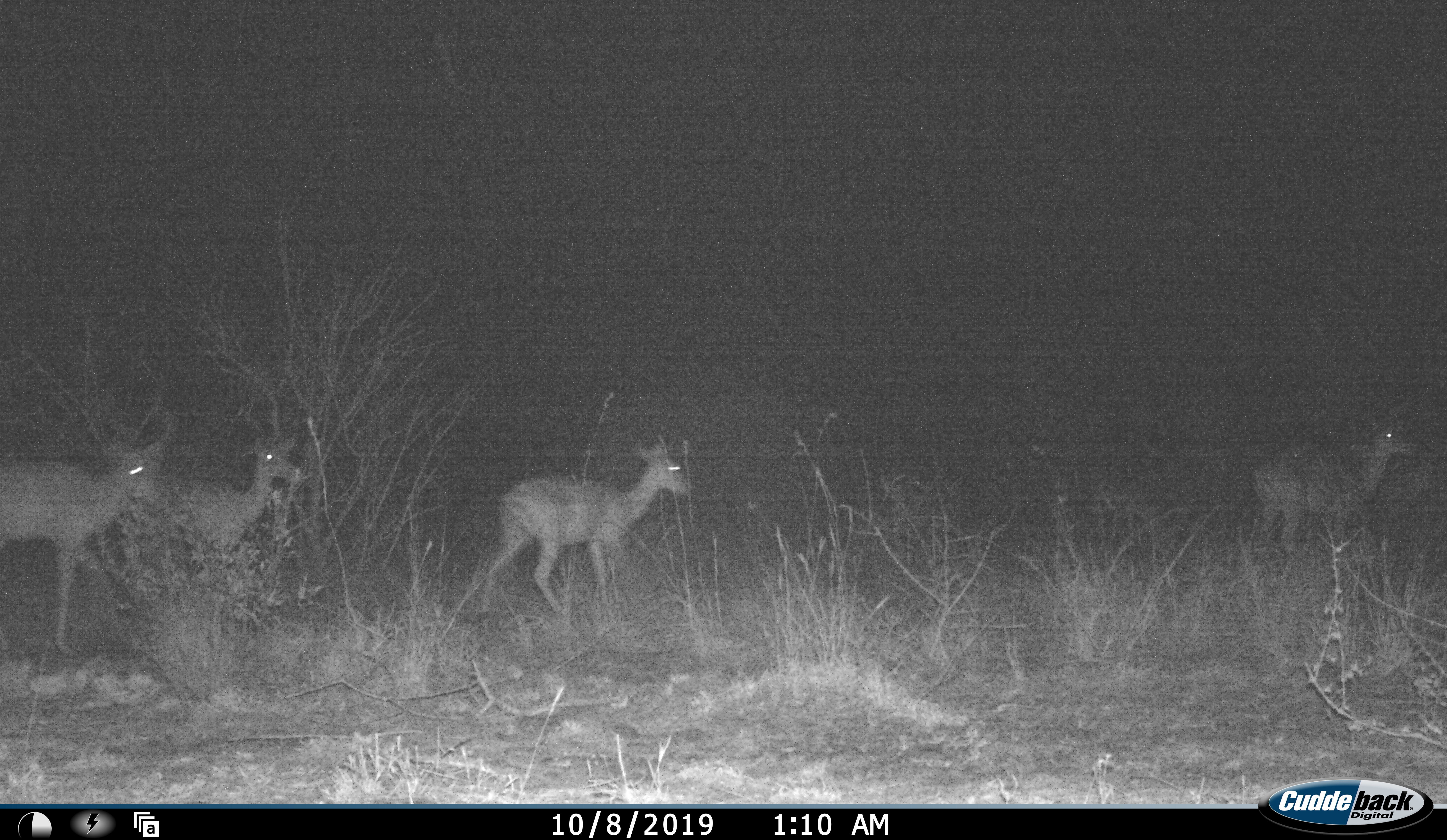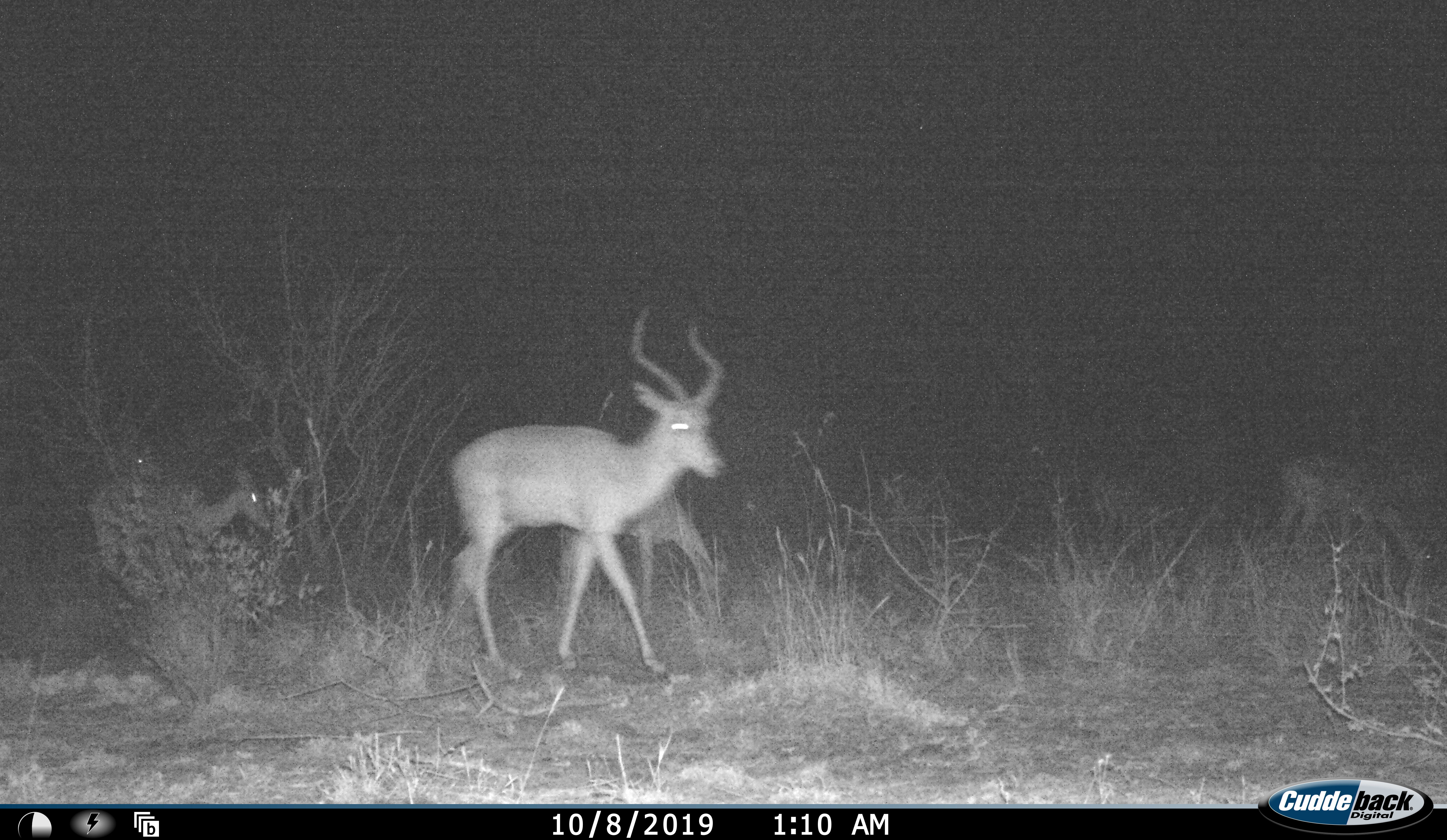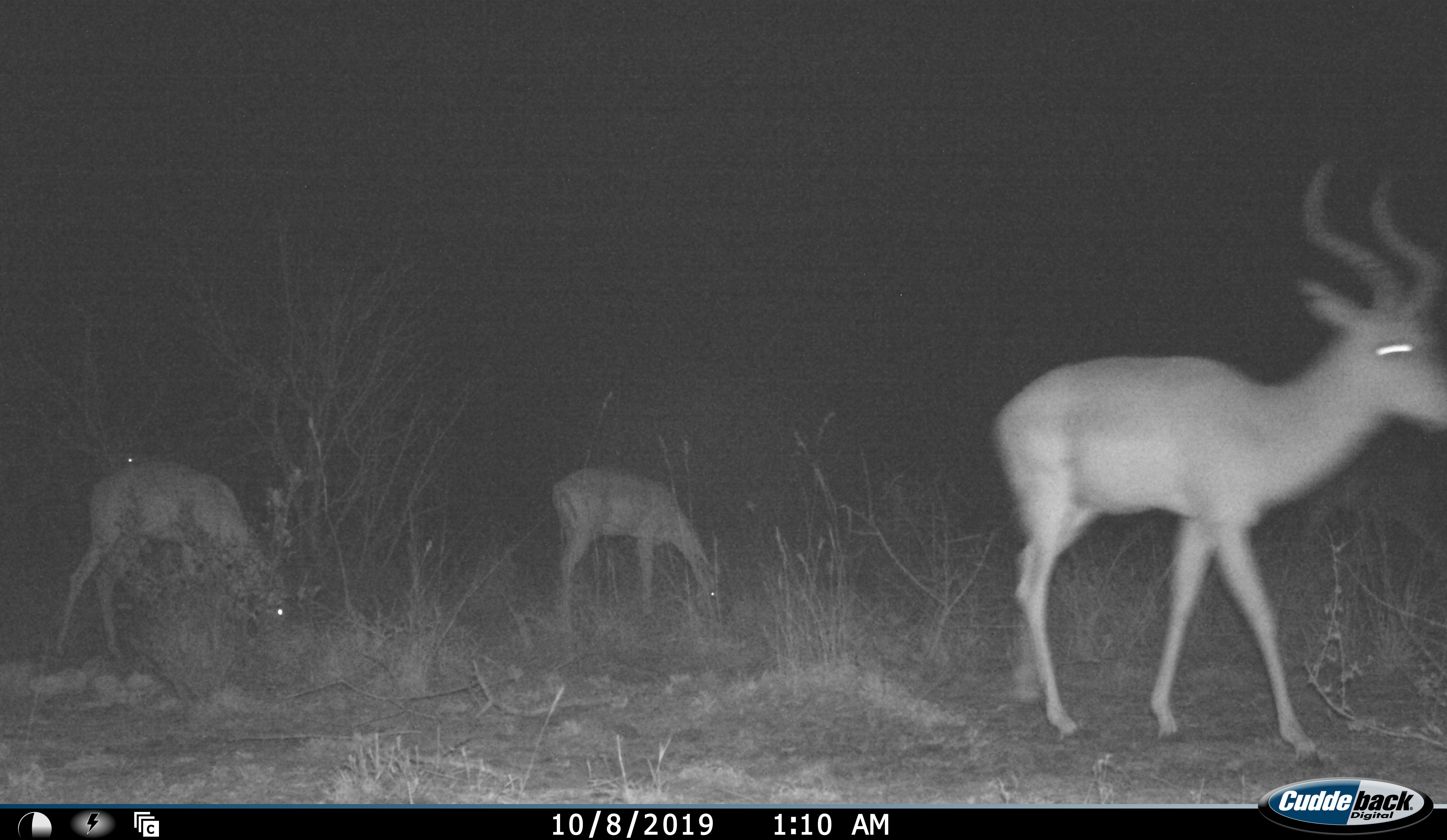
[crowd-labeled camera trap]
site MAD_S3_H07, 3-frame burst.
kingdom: Animalia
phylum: Chordata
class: Mammalia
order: Artiodactyla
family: Bovidae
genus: Aepyceros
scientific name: Aepyceros melampus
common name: impala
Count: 4.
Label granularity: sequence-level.